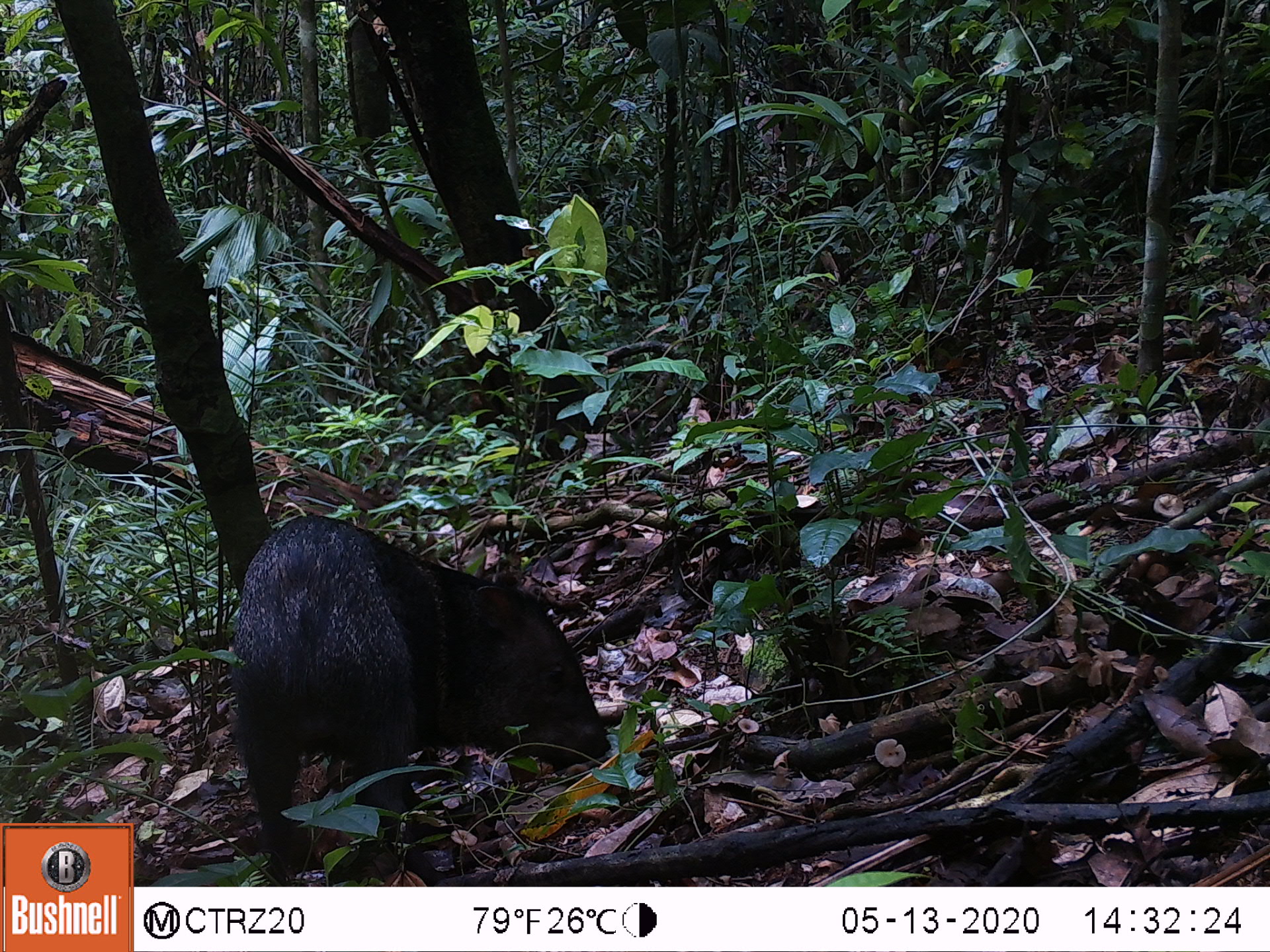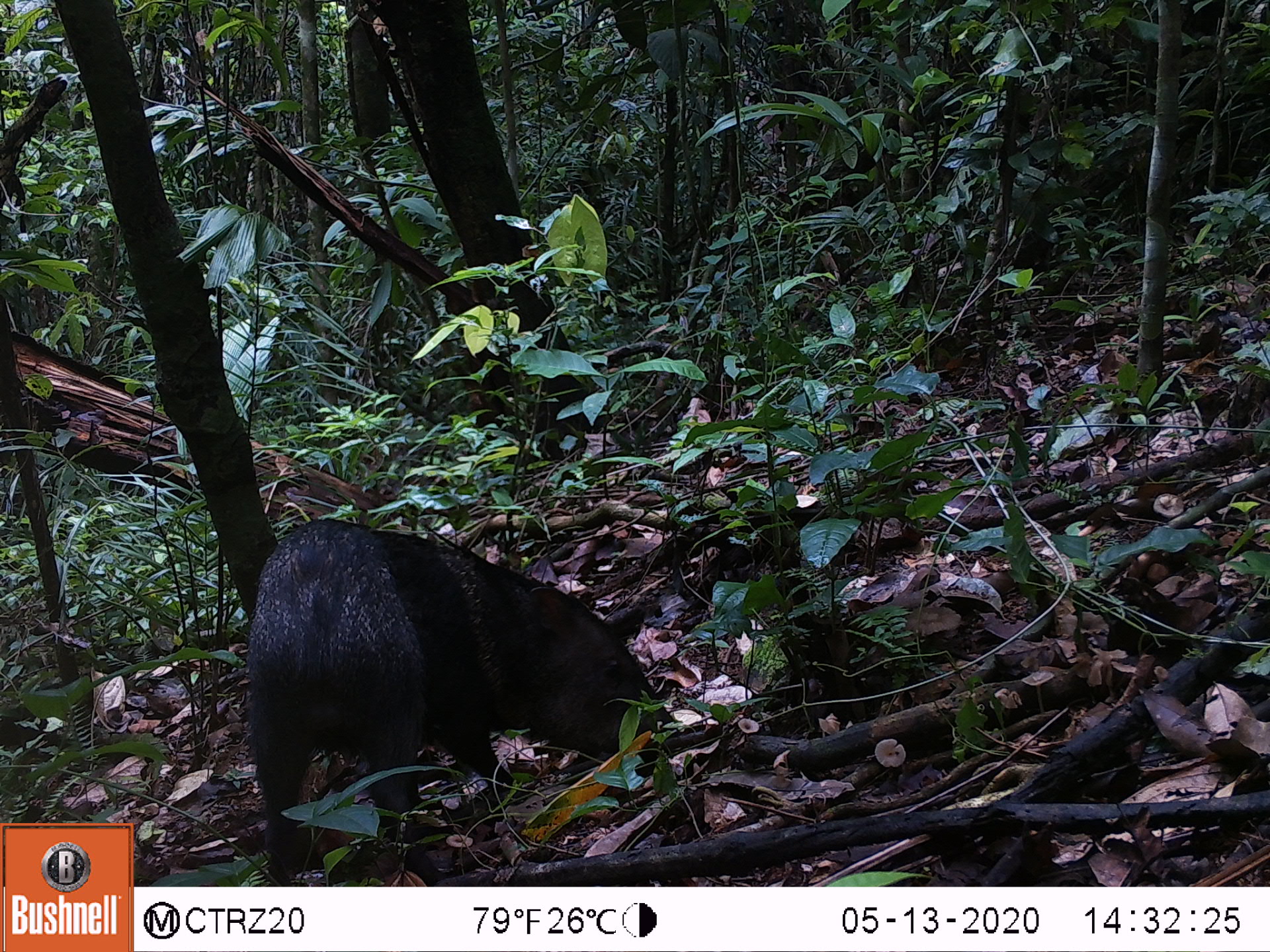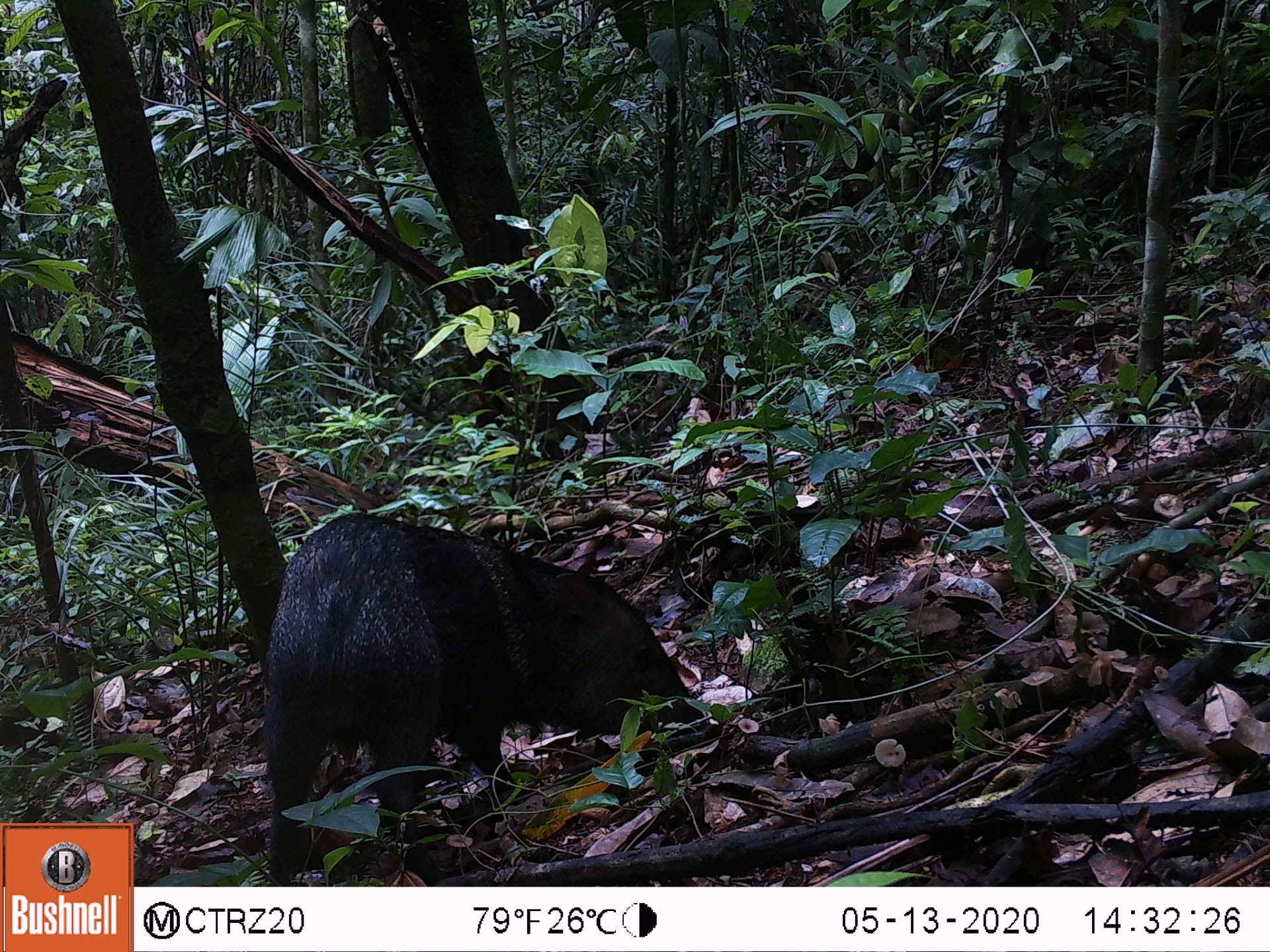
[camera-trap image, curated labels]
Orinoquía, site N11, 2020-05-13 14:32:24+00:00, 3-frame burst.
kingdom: Animalia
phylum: Chordata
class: Mammalia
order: Artiodactyla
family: Tayassuidae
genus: Pecari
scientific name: Pecari tajacu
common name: collared peccary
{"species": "collared peccary (Pecari tajacu)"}